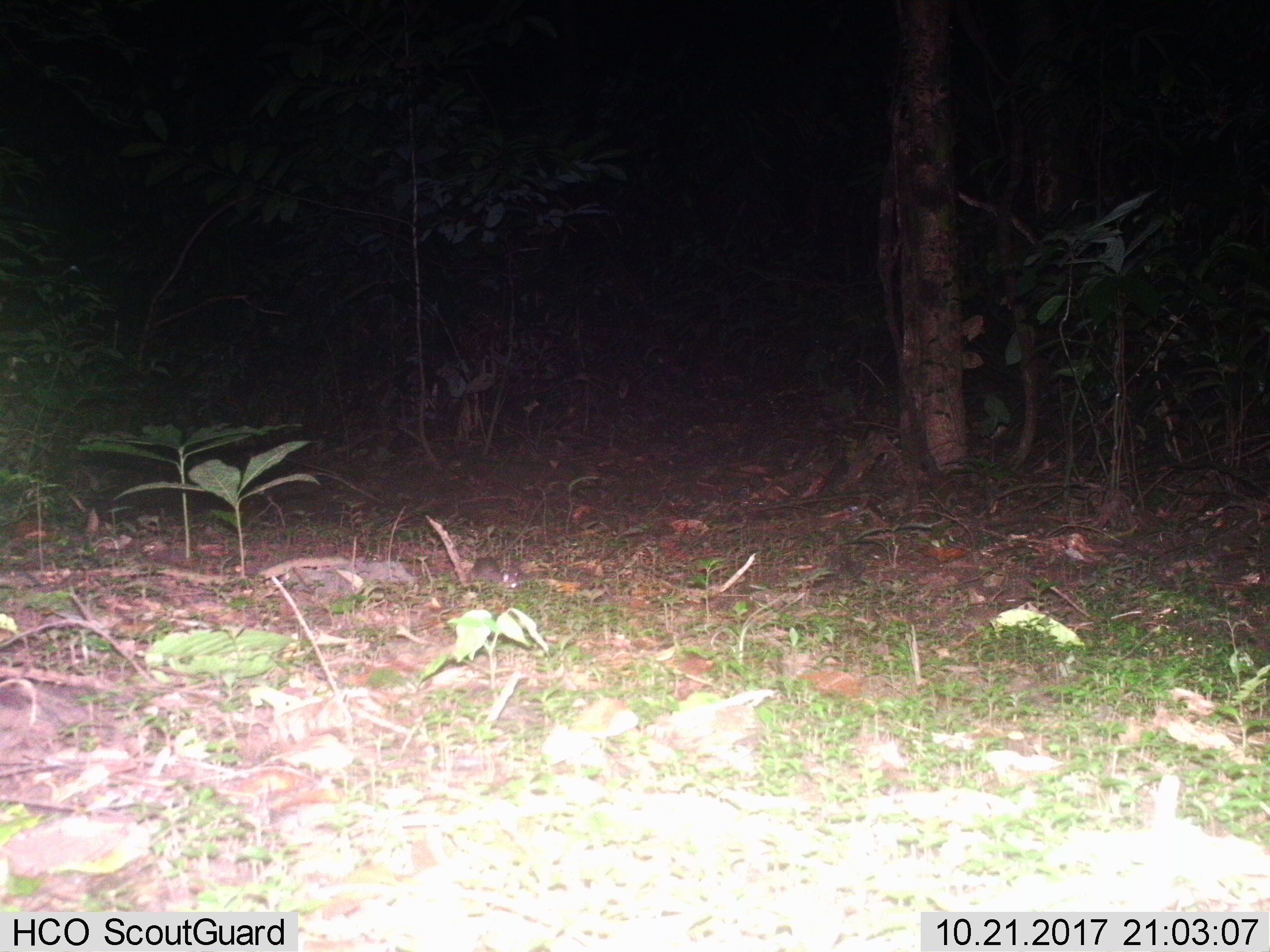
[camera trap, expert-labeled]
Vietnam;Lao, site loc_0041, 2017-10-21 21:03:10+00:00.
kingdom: Animalia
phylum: Chordata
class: Mammalia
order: Rodentia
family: Muridae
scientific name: Muridae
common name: old-world mice and rats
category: unidentified murid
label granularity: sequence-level